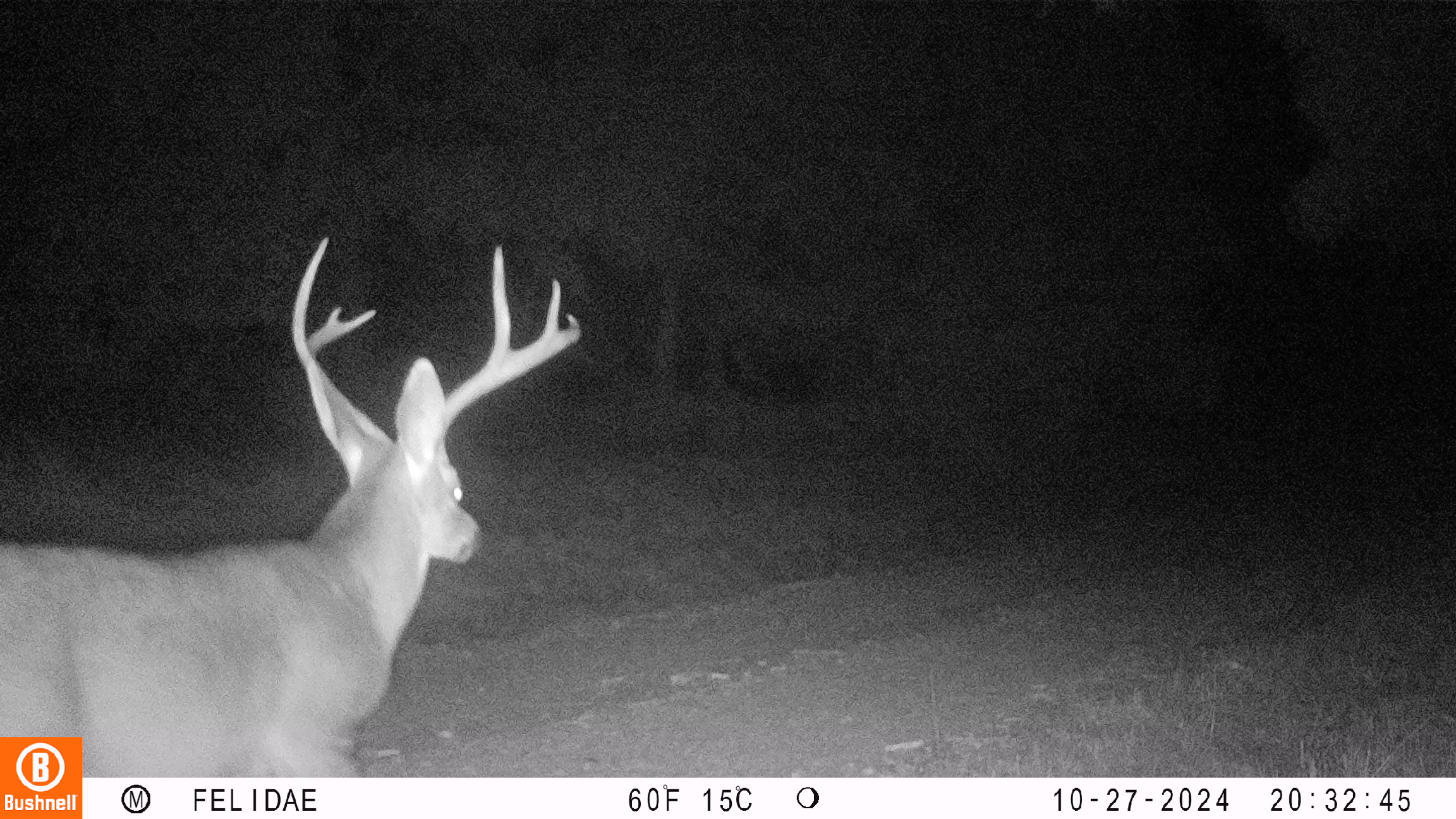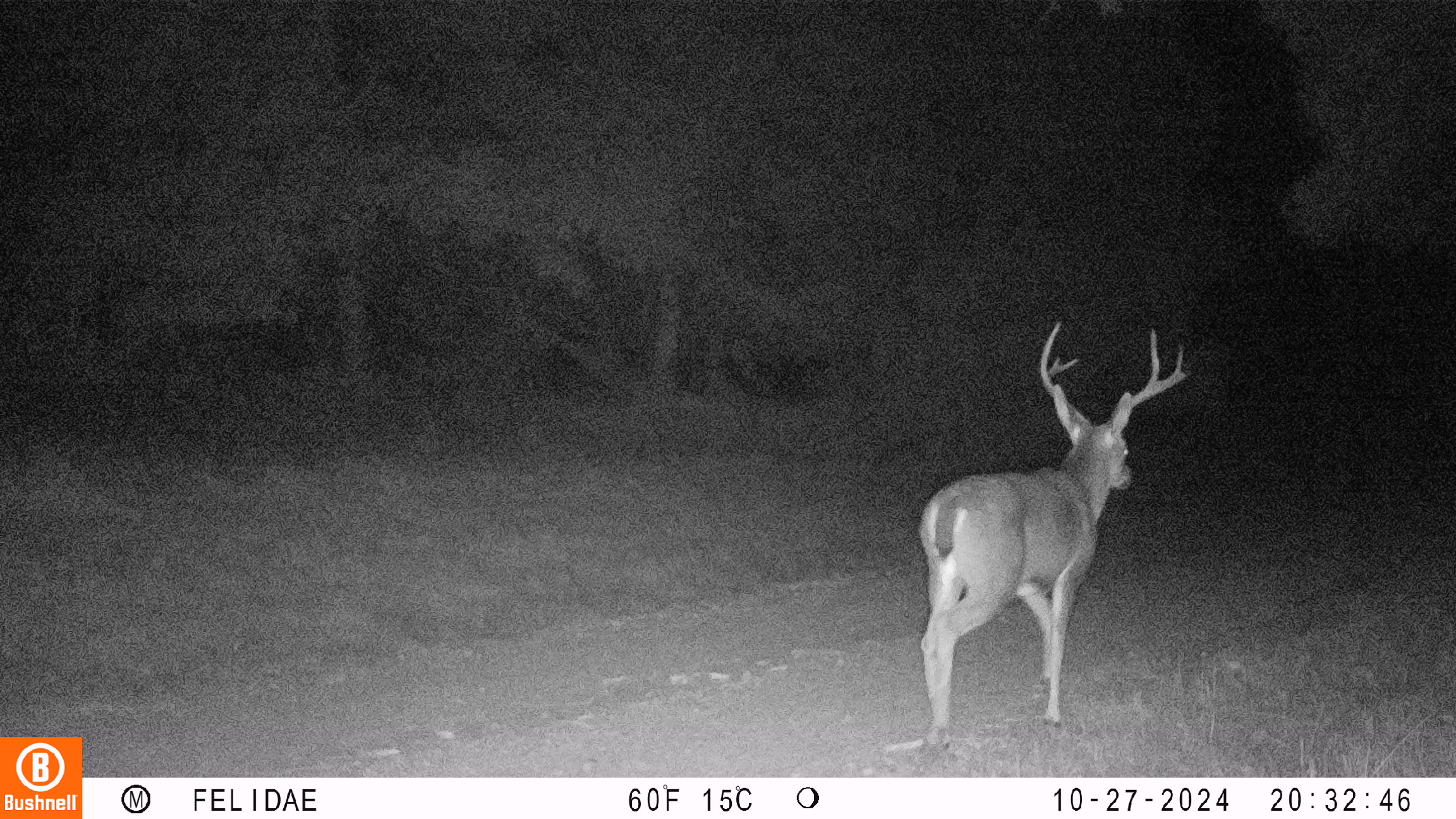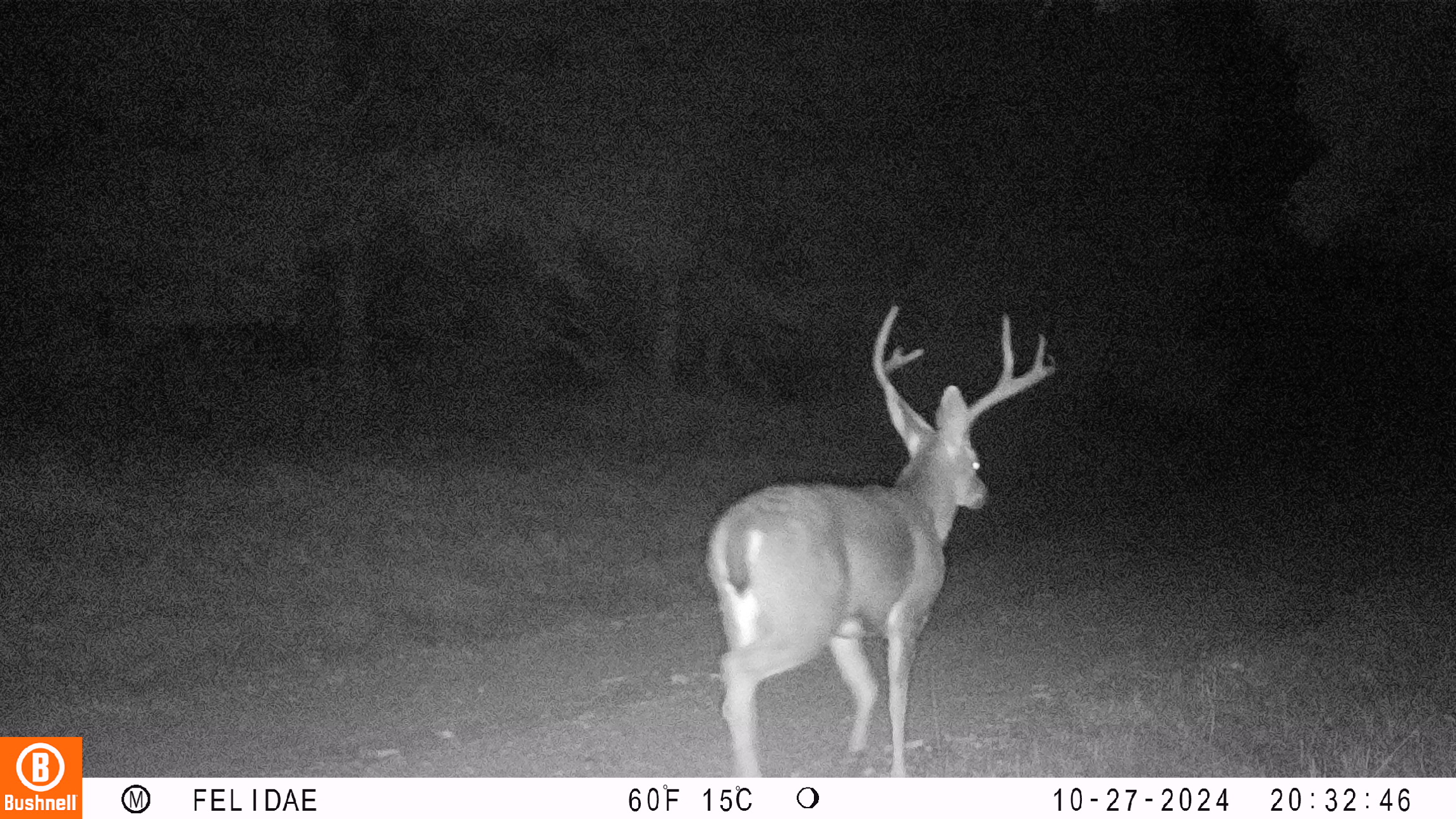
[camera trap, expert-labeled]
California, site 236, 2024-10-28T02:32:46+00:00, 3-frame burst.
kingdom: Animalia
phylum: Chordata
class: Mammalia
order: Artiodactyla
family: Cervidae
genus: Odocoileus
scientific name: Odocoileus hemionus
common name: mule deer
Mule deer (Odocoileus hemionus).